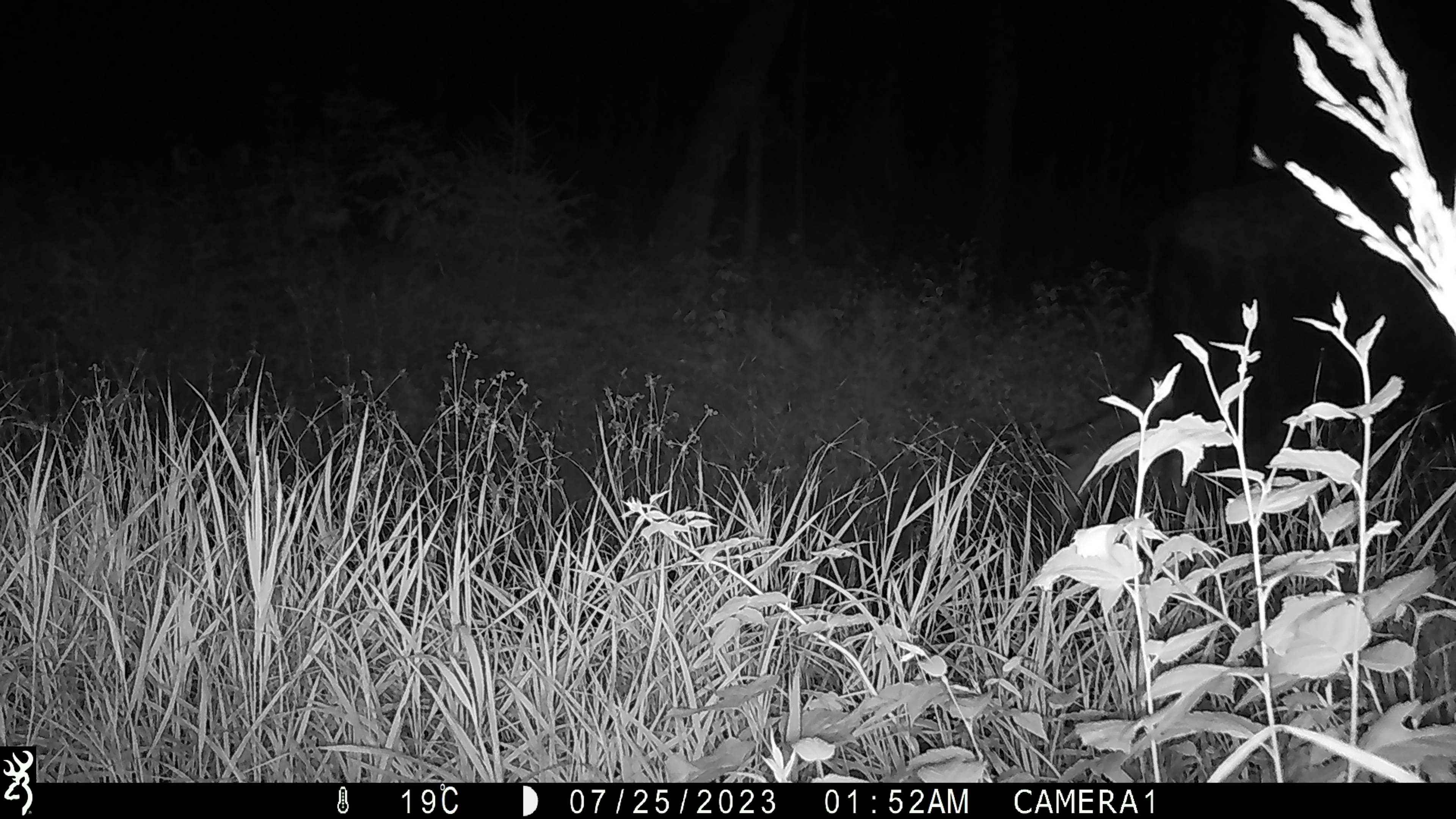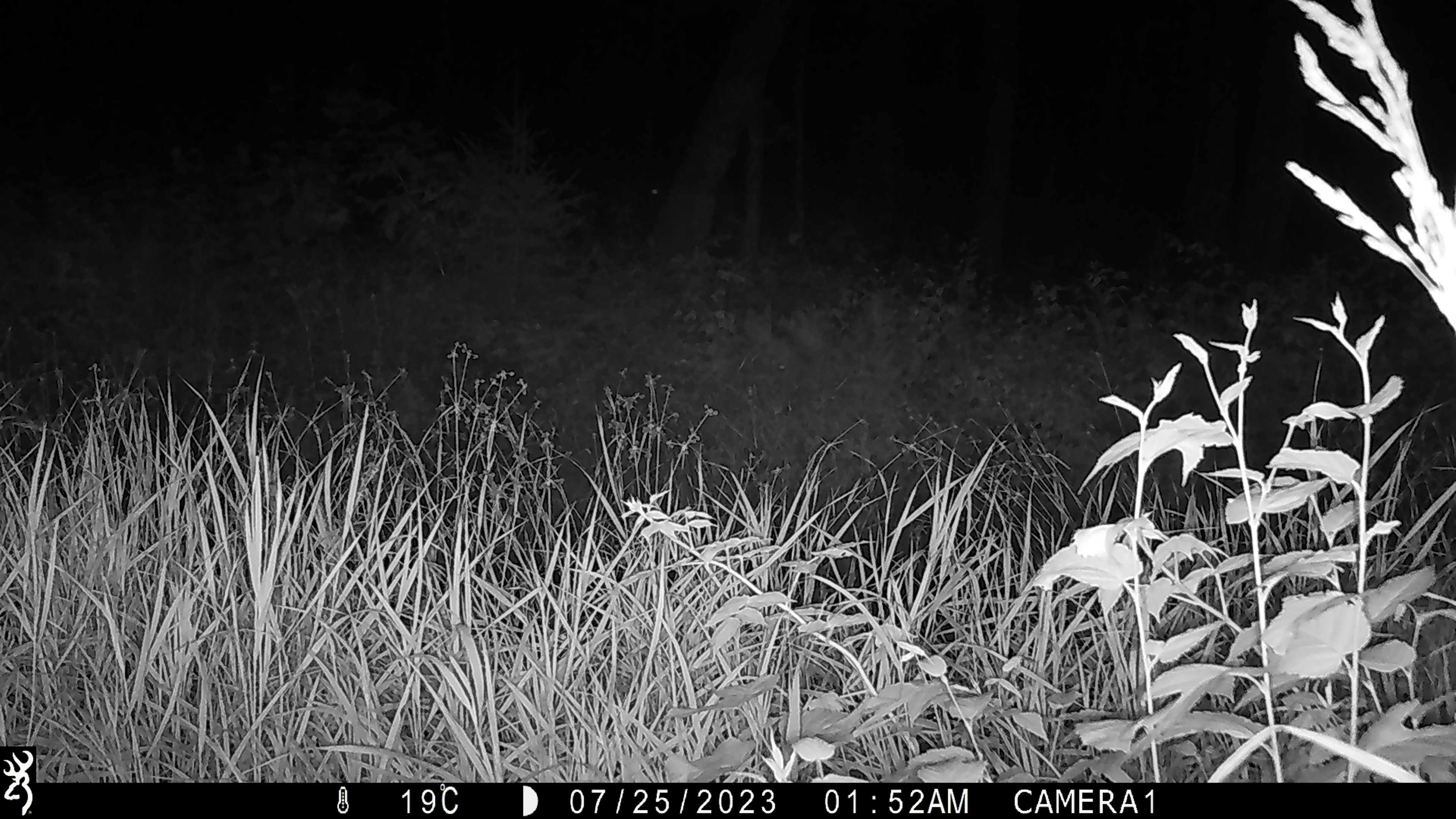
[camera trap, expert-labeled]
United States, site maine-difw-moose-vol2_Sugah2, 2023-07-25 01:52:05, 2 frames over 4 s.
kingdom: Animalia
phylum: Chordata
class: Mammalia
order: Artiodactyla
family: Cervidae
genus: Alces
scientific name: Alces alces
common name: moose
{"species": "moose (Alces alces)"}